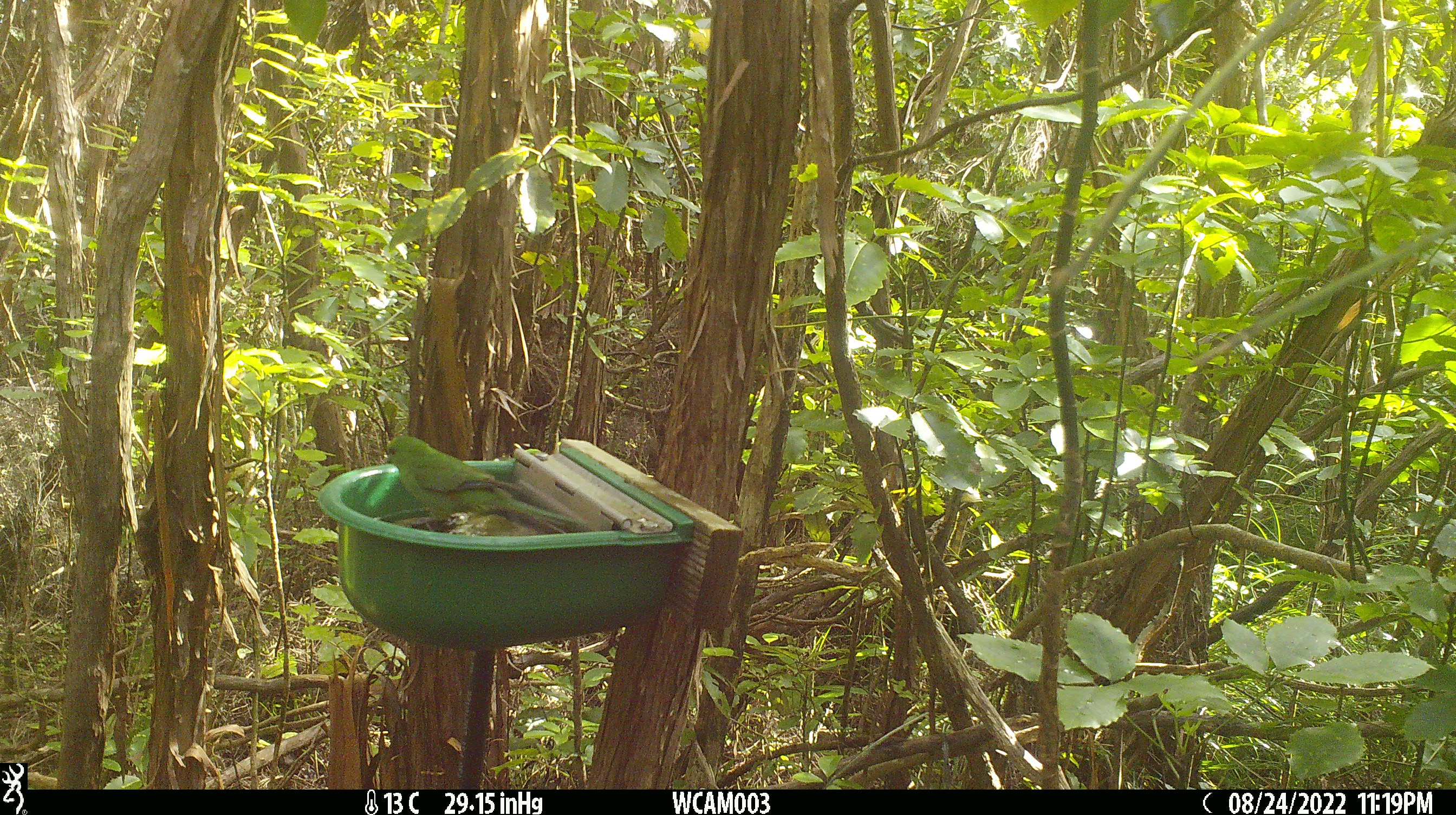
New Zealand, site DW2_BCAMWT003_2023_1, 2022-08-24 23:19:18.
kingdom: Animalia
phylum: Chordata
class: Aves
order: Psittaciformes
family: Psittaculidae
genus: Cyanoramphus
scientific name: Cyanoramphus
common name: parakeet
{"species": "parakeet (Cyanoramphus)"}